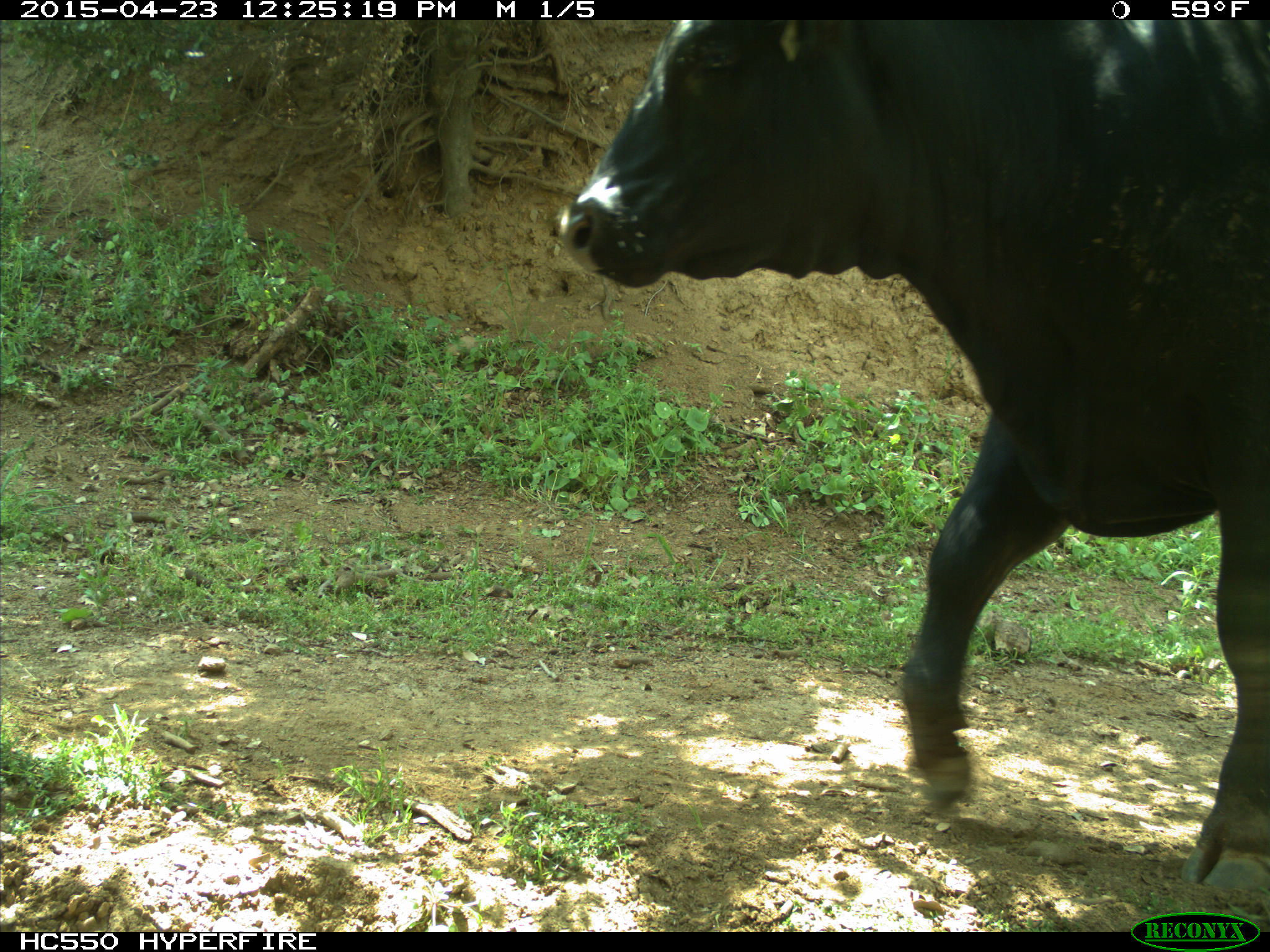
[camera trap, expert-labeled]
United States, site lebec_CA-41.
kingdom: Animalia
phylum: Chordata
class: Mammalia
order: Artiodactyla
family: Bovidae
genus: Bos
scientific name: Bos taurus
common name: domestic cow